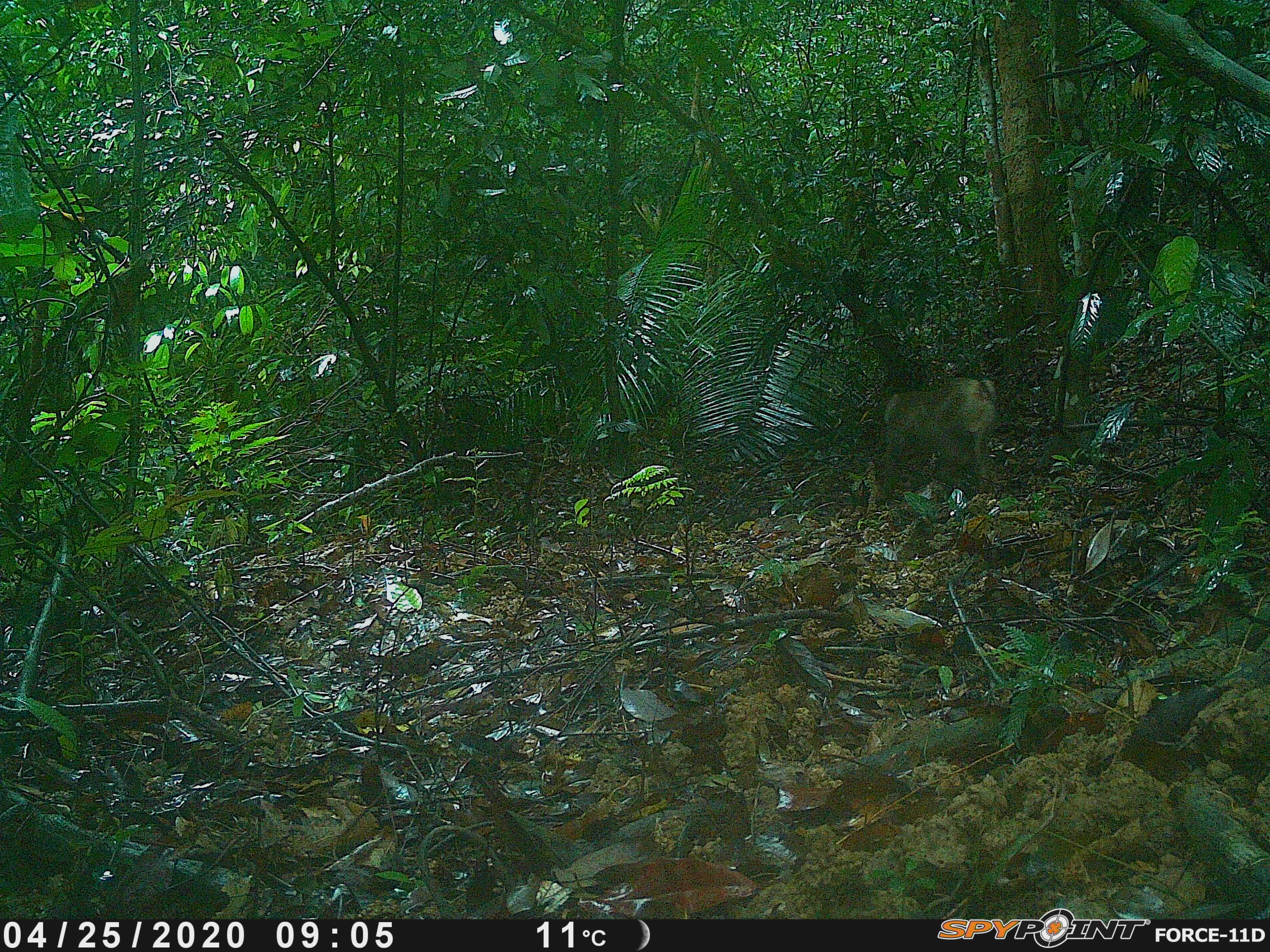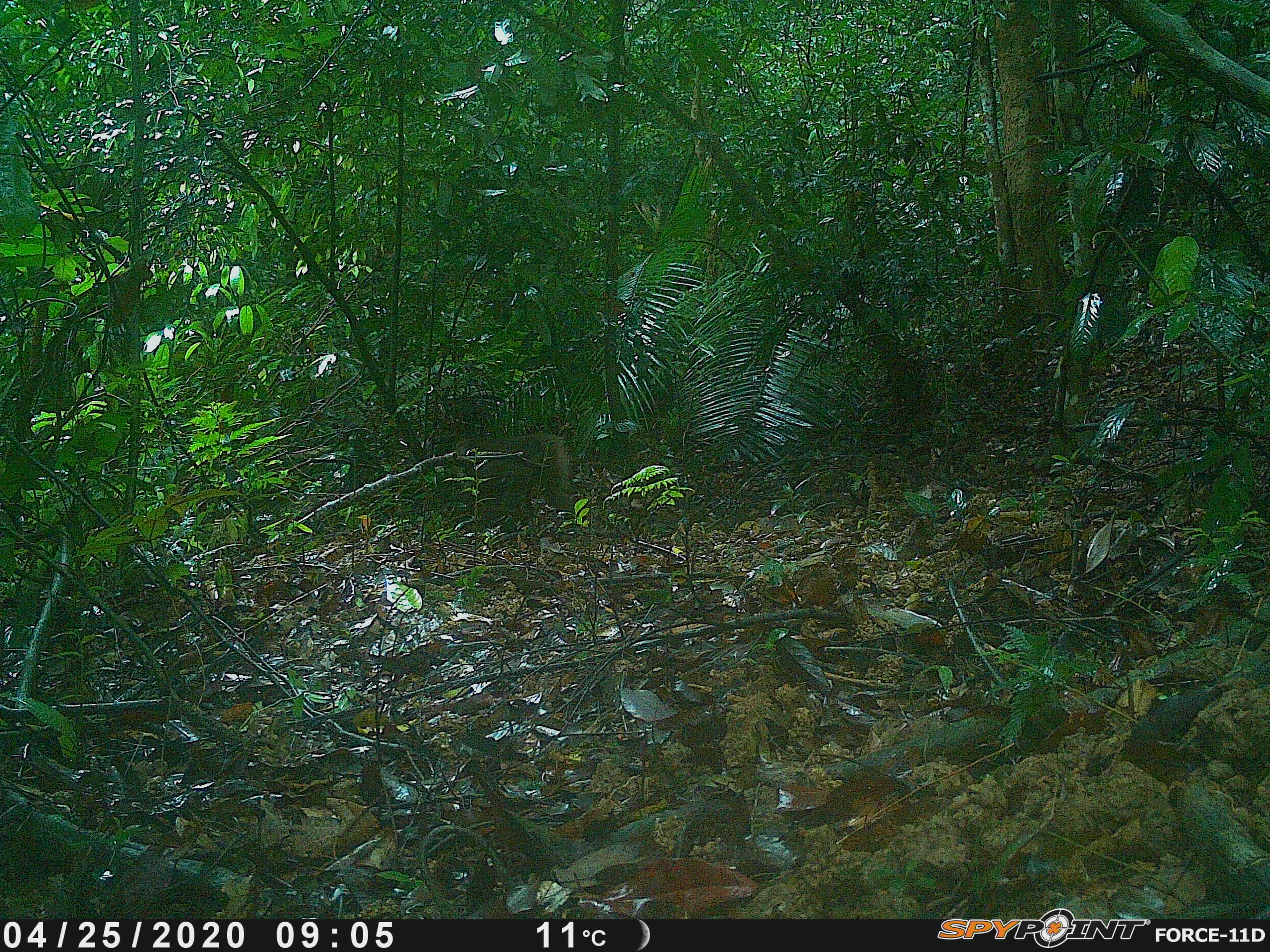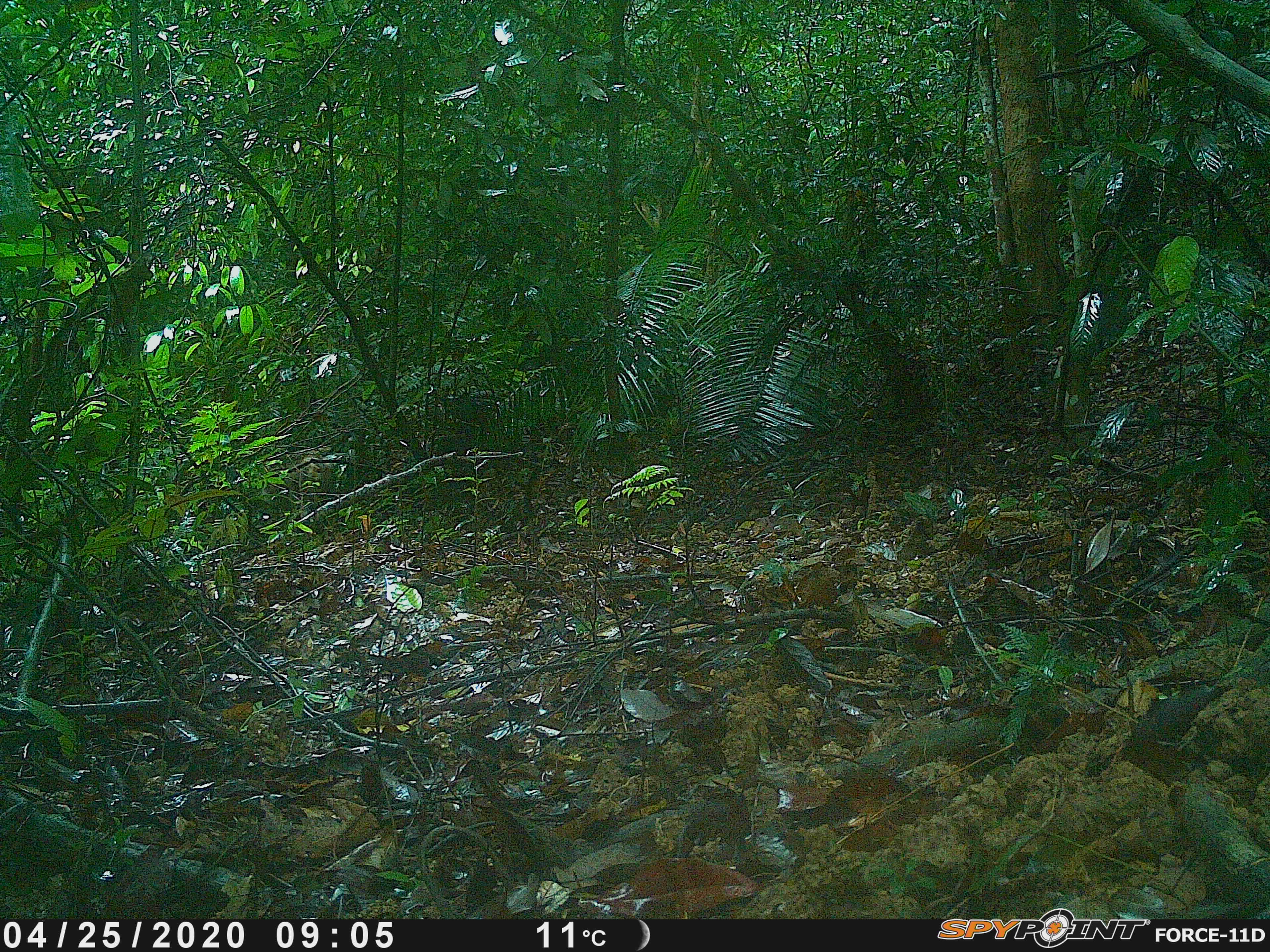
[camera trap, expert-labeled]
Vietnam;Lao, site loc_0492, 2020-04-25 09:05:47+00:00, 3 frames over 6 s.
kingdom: Animalia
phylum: Chordata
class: Mammalia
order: Primates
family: Cercopithecidae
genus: Macaca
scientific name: Macaca nemestrina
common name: pig-tailed macaque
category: pig tailed macaque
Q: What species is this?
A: Pig tailed macaque (pig-tailed macaque) (Macaca nemestrina).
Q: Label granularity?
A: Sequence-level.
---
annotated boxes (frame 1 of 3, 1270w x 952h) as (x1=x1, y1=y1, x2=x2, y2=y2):
pig tailed macaque: (x1=880, y1=378, x2=997, y2=492)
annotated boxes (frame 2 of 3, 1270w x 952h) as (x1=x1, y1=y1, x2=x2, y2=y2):
pig tailed macaque: (x1=453, y1=433, x2=575, y2=524)